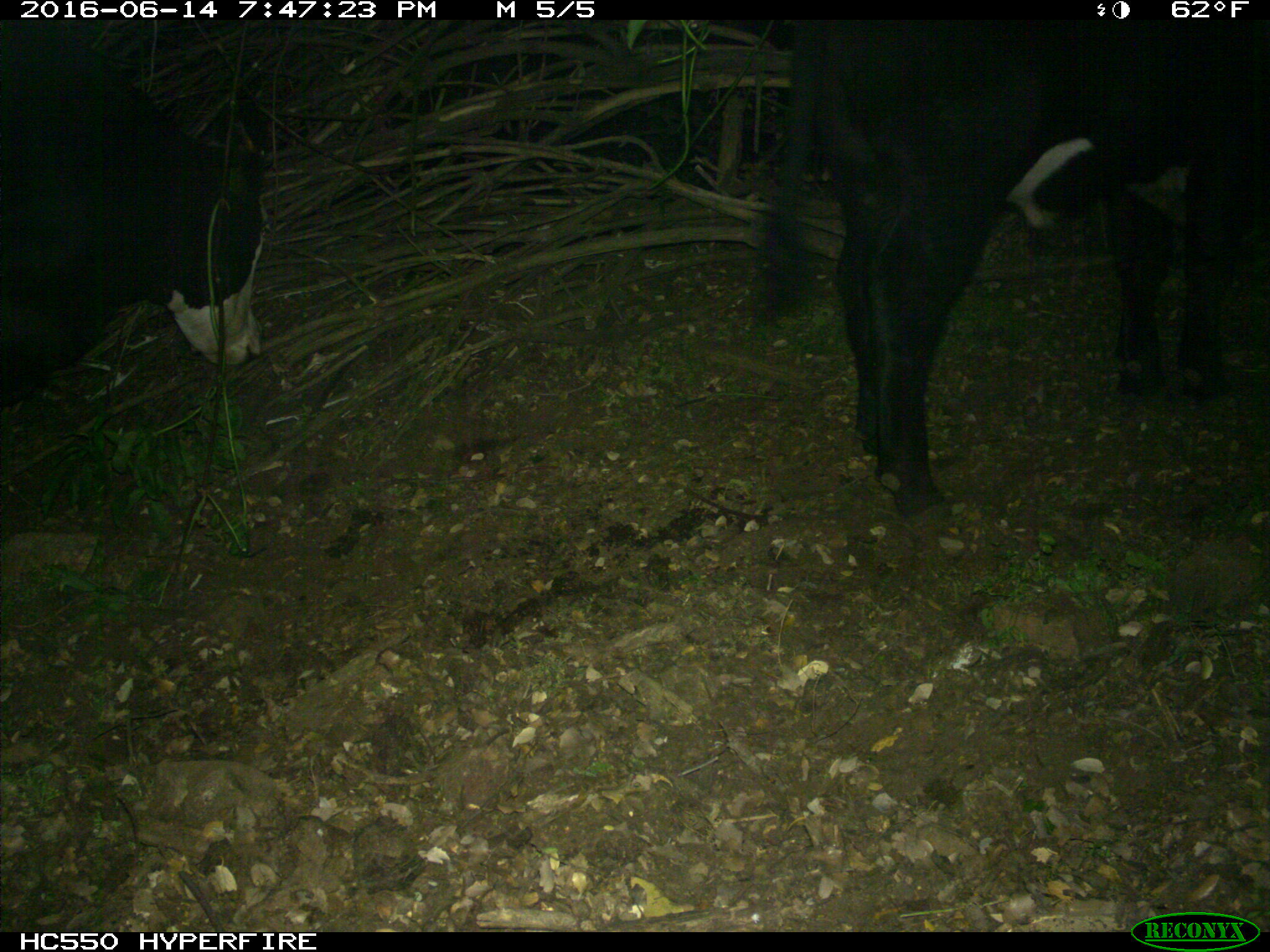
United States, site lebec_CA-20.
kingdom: Animalia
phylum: Chordata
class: Mammalia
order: Artiodactyla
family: Bovidae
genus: Bos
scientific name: Bos taurus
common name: domestic cow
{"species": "Bos taurus (domestic cow)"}